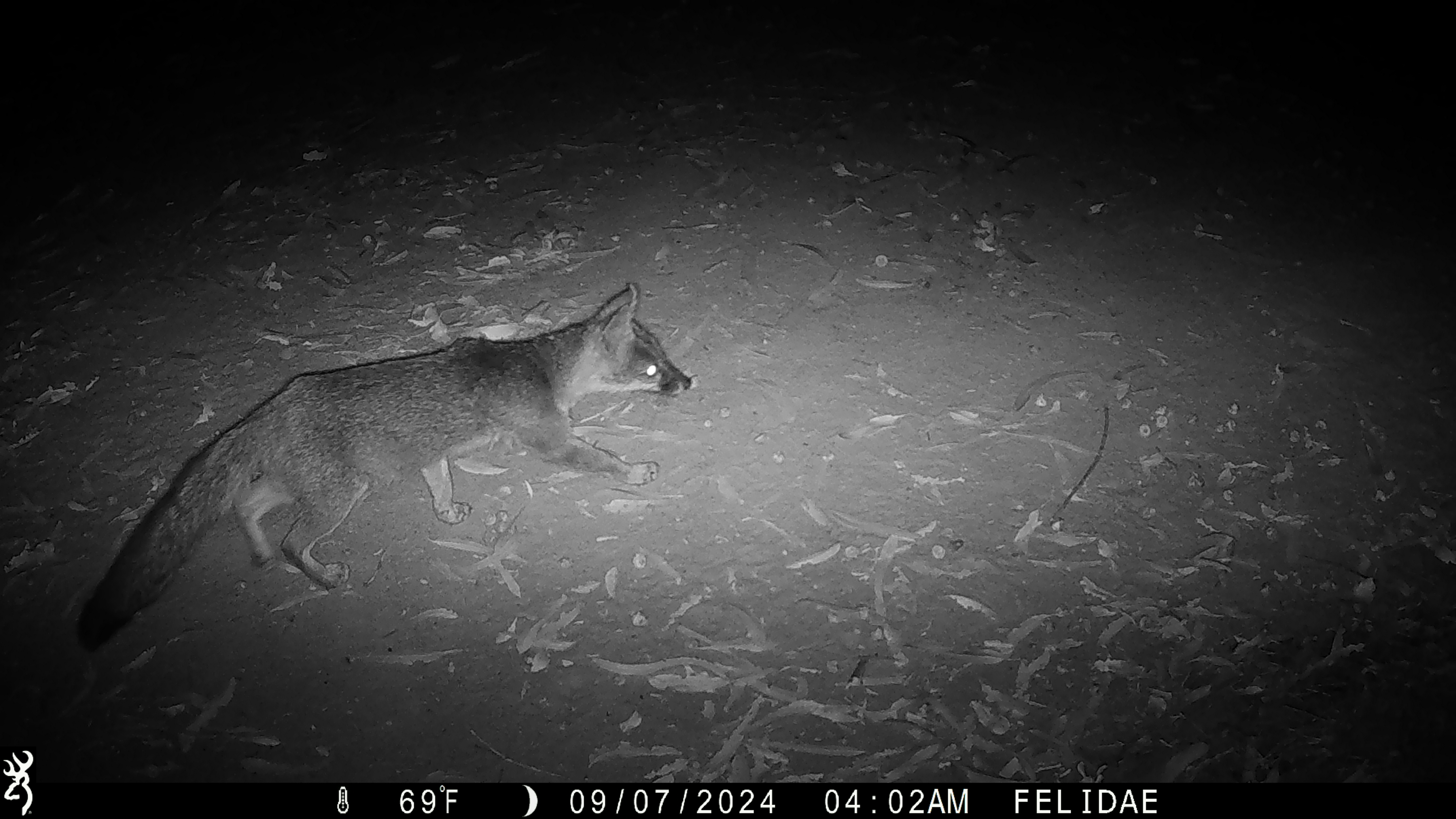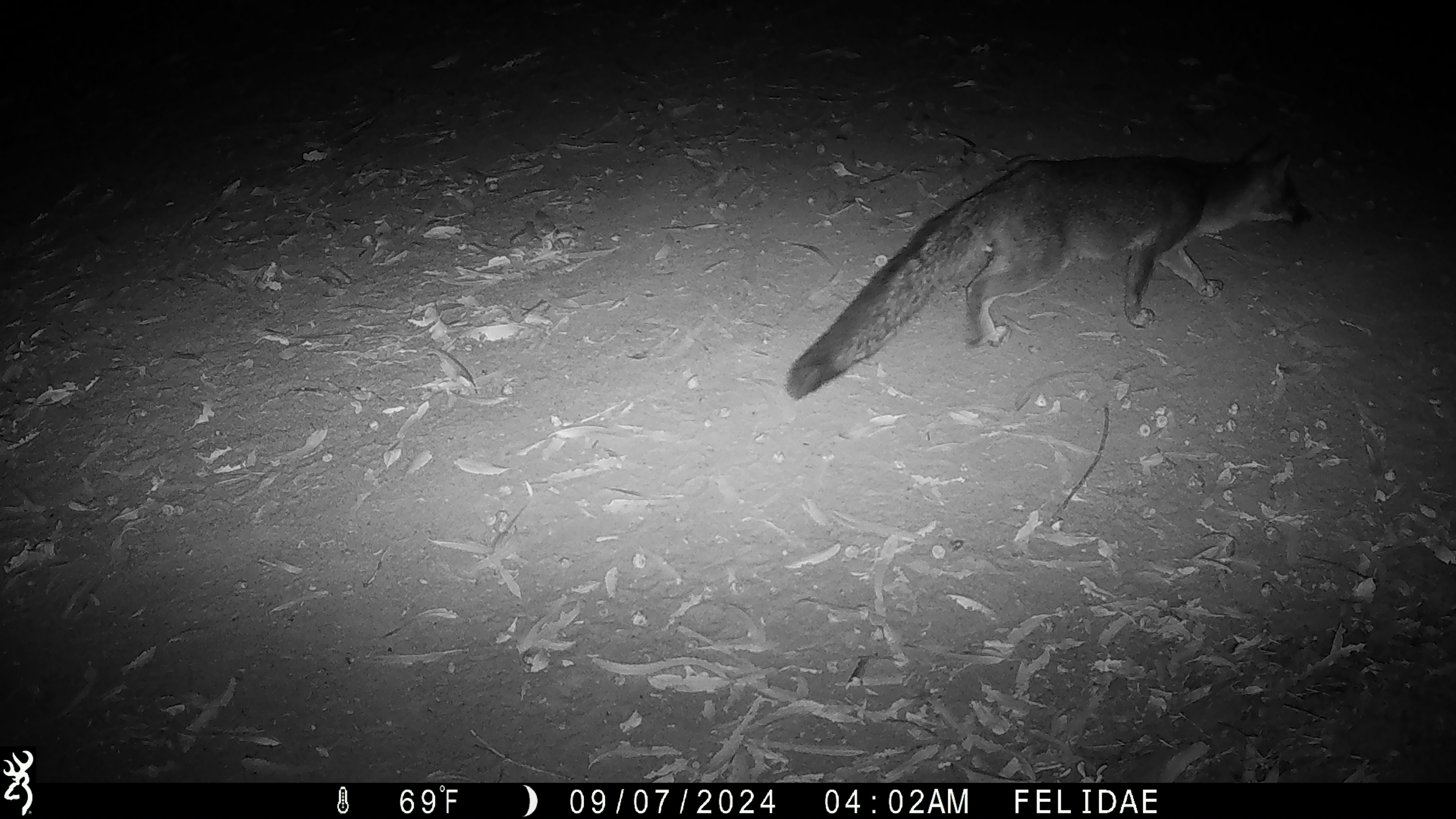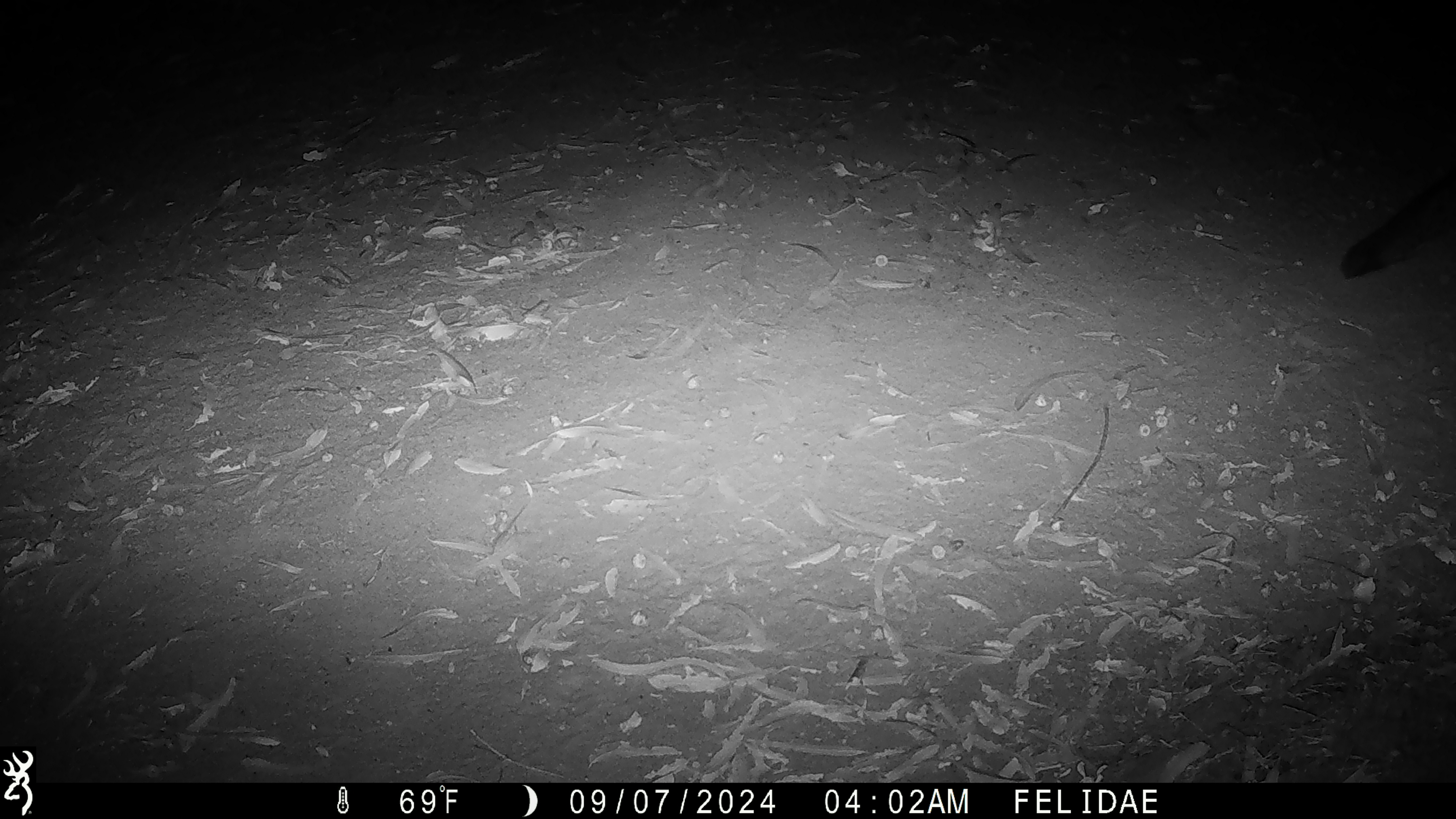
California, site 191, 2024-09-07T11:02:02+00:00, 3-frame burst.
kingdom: Animalia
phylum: Chordata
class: Mammalia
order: Carnivora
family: Canidae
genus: Urocyon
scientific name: Urocyon cinereoargenteus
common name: gray fox